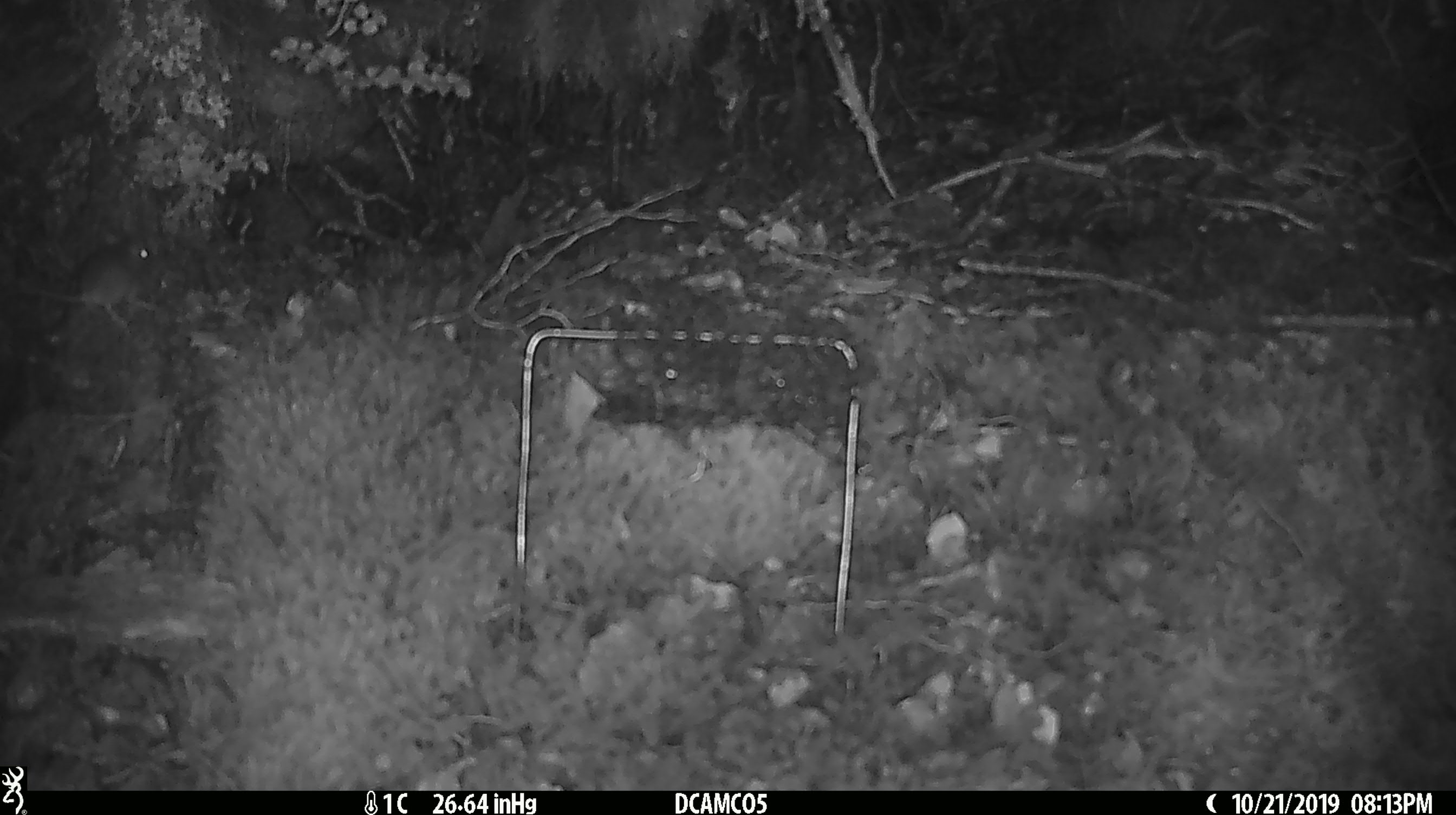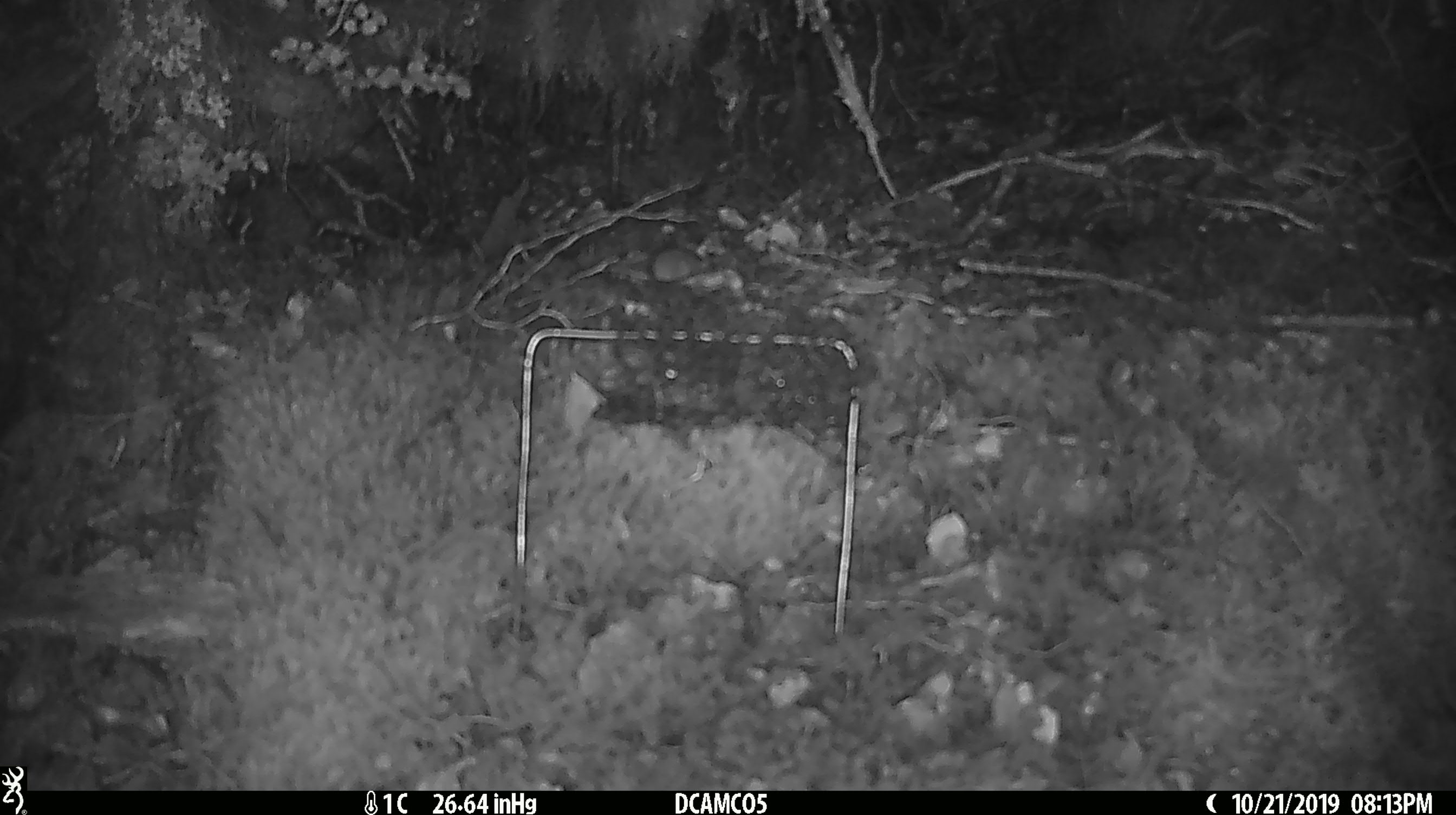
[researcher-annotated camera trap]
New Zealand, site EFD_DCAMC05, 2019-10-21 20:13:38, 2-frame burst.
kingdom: Animalia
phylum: Chordata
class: Mammalia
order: Rodentia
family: Muridae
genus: Mus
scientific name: Mus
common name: mouse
Mouse (Mus).